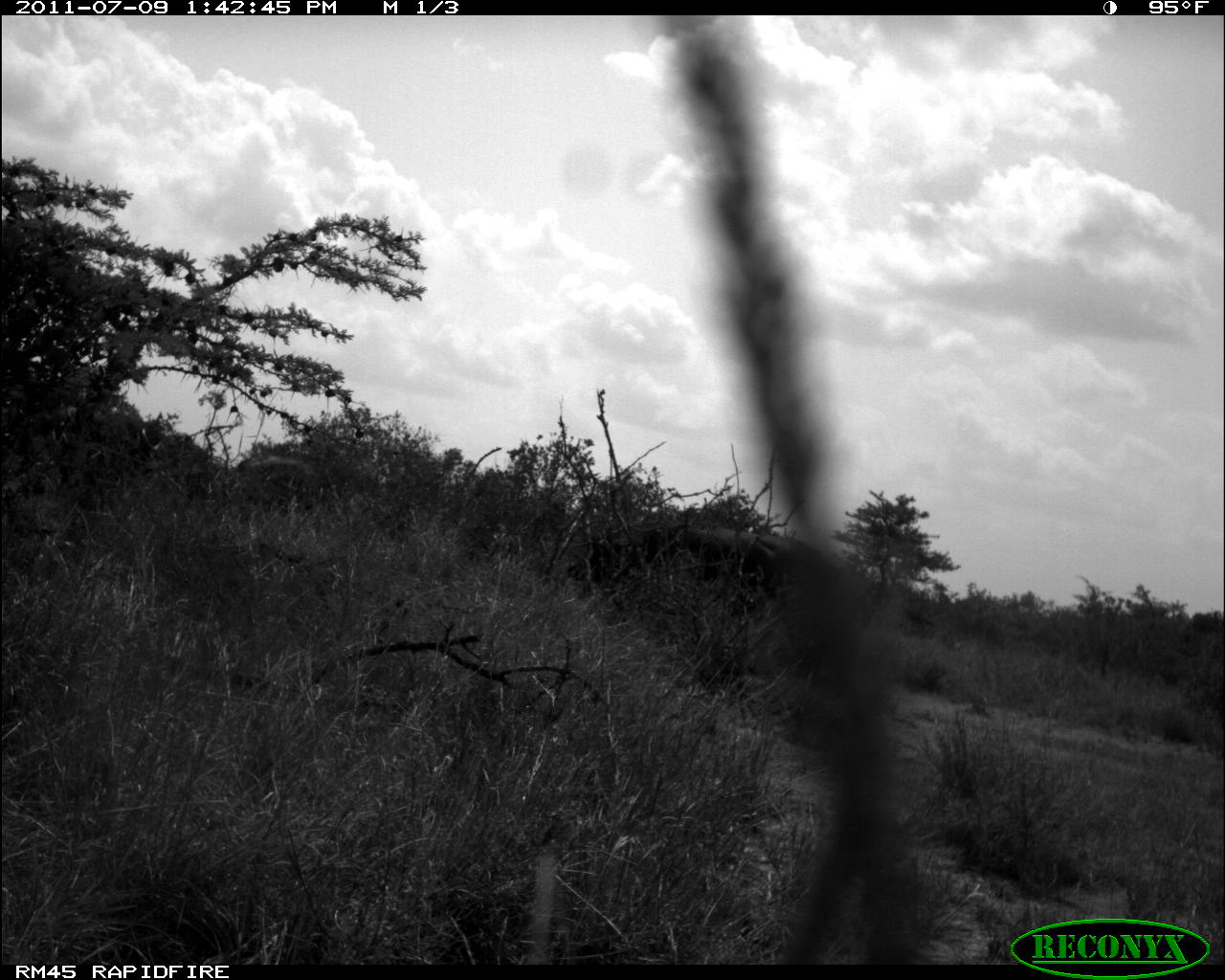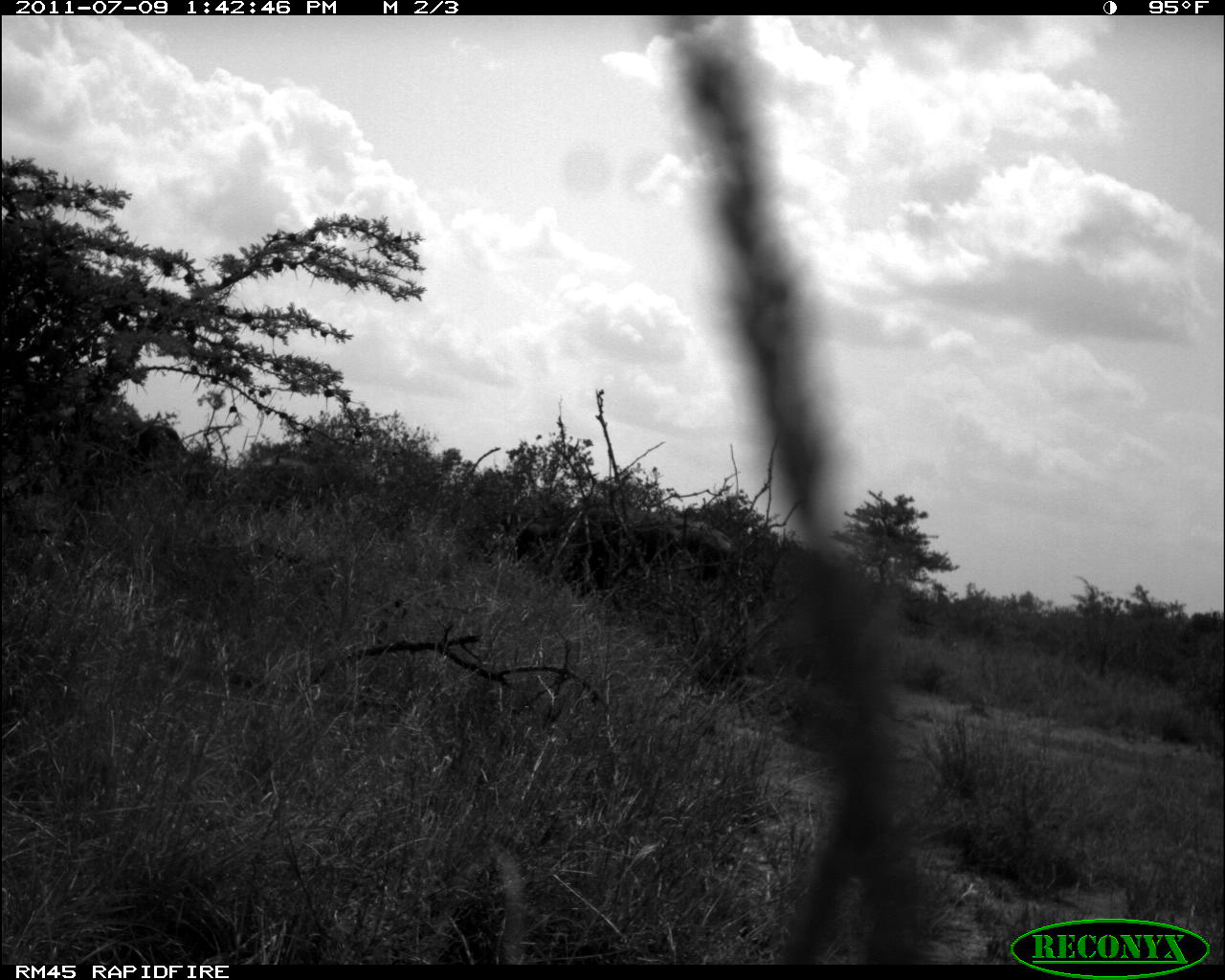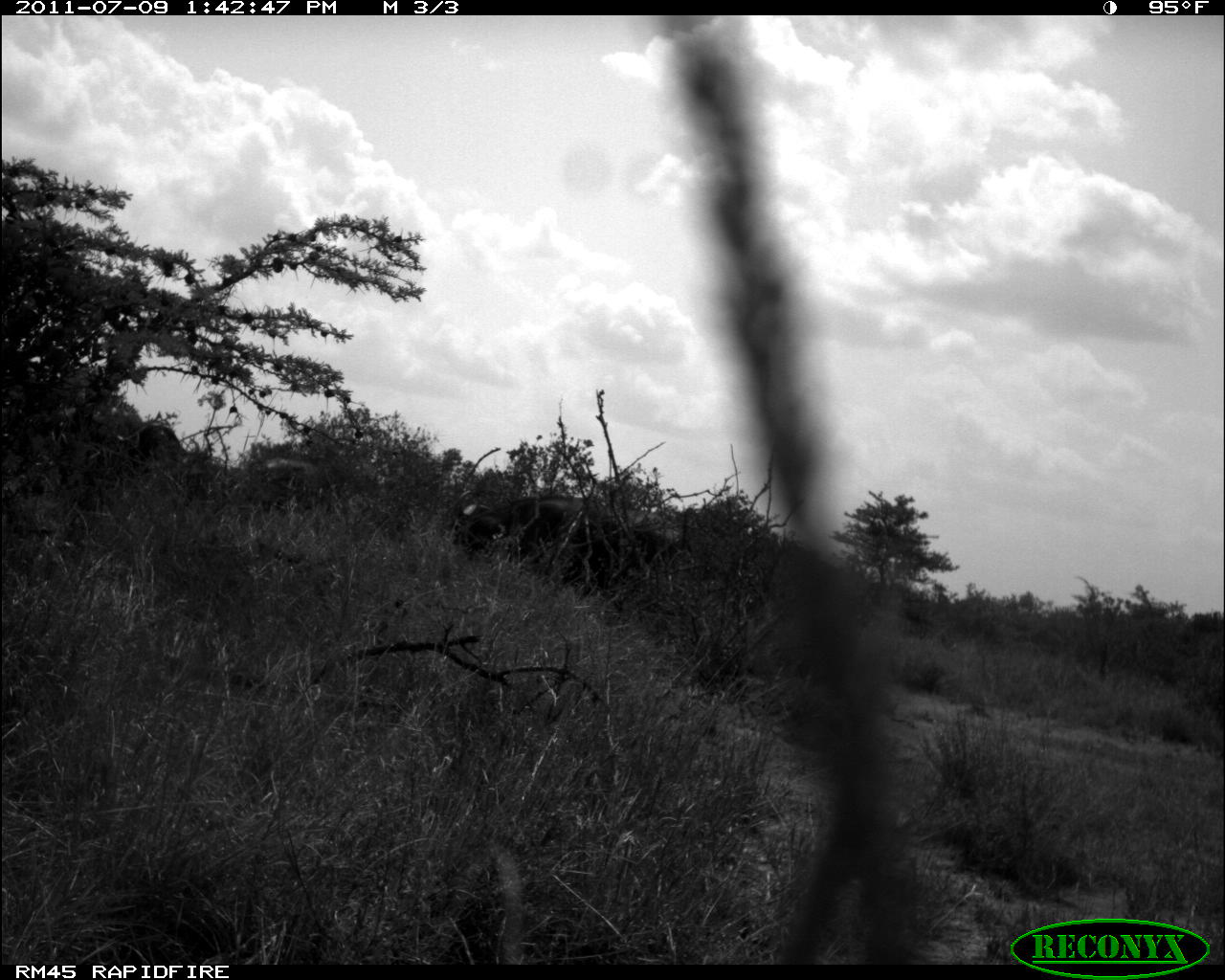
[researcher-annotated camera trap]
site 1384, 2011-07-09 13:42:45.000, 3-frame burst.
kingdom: Animalia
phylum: Chordata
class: Mammalia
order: Artiodactyla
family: Bovidae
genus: Syncerus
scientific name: Syncerus caffer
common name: african buffalo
Syncerus caffer (african buffalo), count 3.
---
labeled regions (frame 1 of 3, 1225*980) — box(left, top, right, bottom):
syncerus caffer: box(562, 514, 847, 618)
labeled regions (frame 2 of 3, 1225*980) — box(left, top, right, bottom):
syncerus caffer: box(513, 511, 739, 602); box(109, 417, 213, 492)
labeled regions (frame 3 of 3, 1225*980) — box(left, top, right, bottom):
syncerus caffer: box(452, 490, 681, 604); box(104, 418, 212, 488)